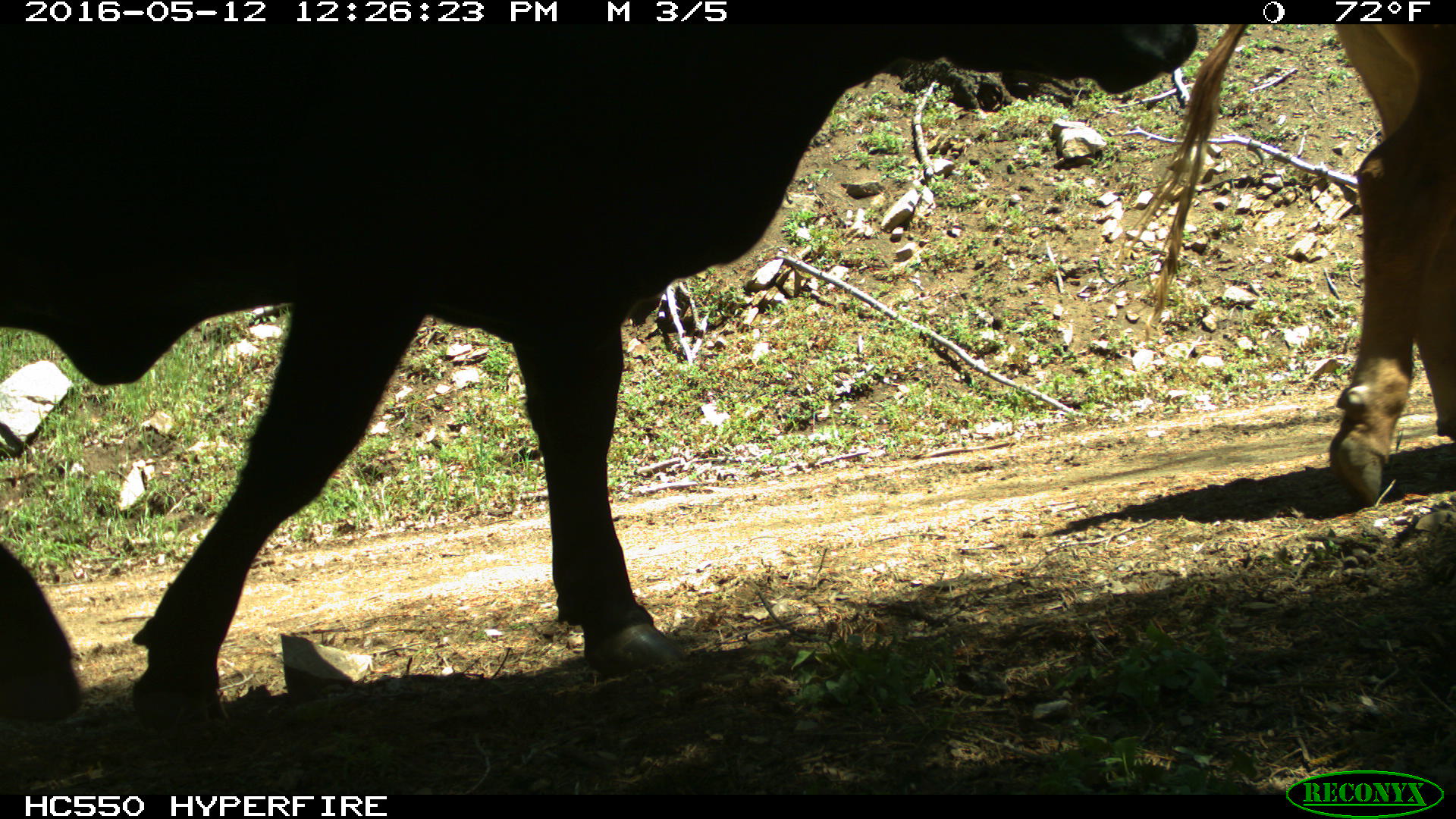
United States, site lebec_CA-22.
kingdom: Animalia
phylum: Chordata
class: Mammalia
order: Artiodactyla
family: Bovidae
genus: Bos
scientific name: Bos taurus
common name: domestic cow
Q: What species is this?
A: Bos taurus (domestic cow).